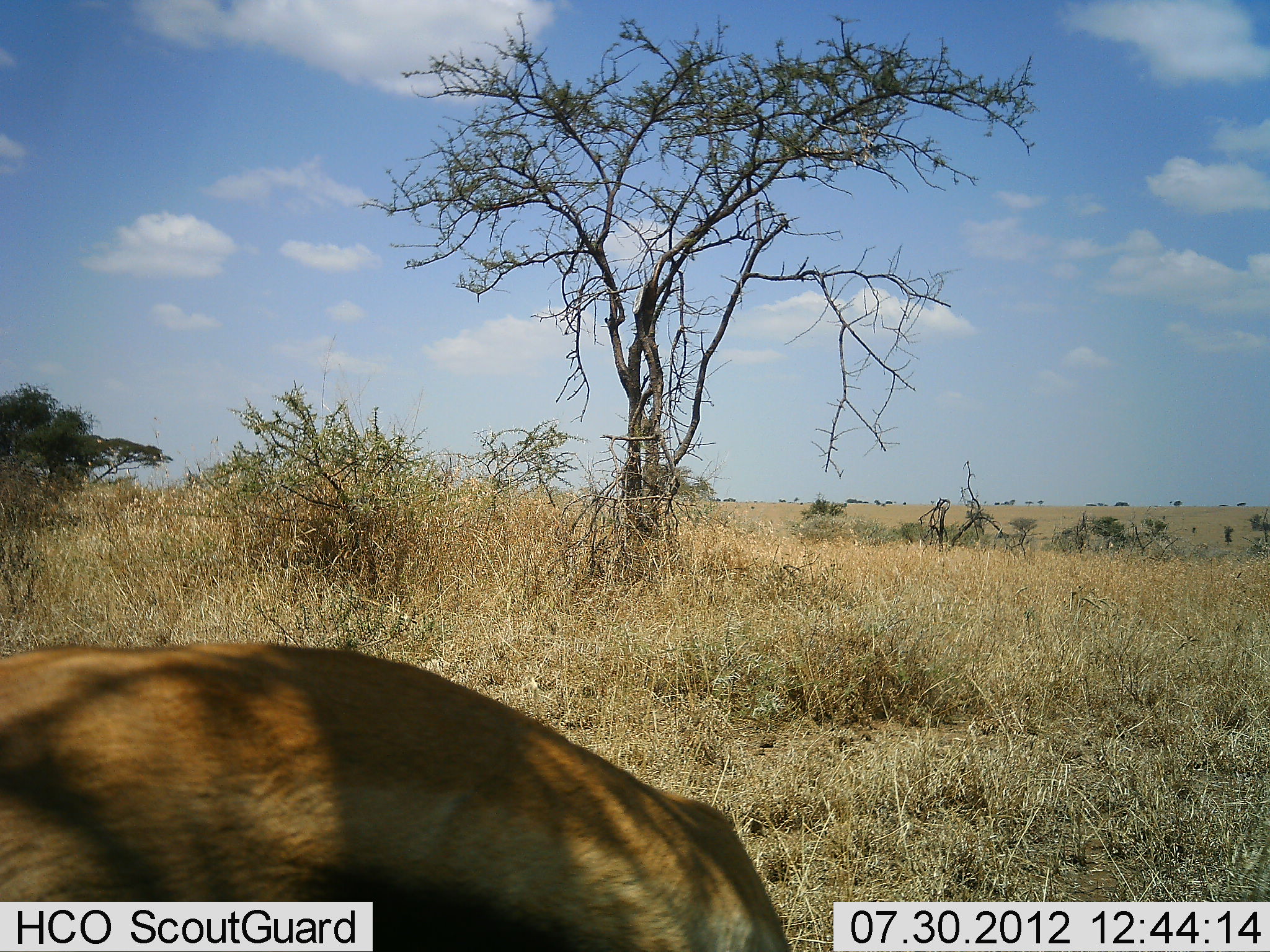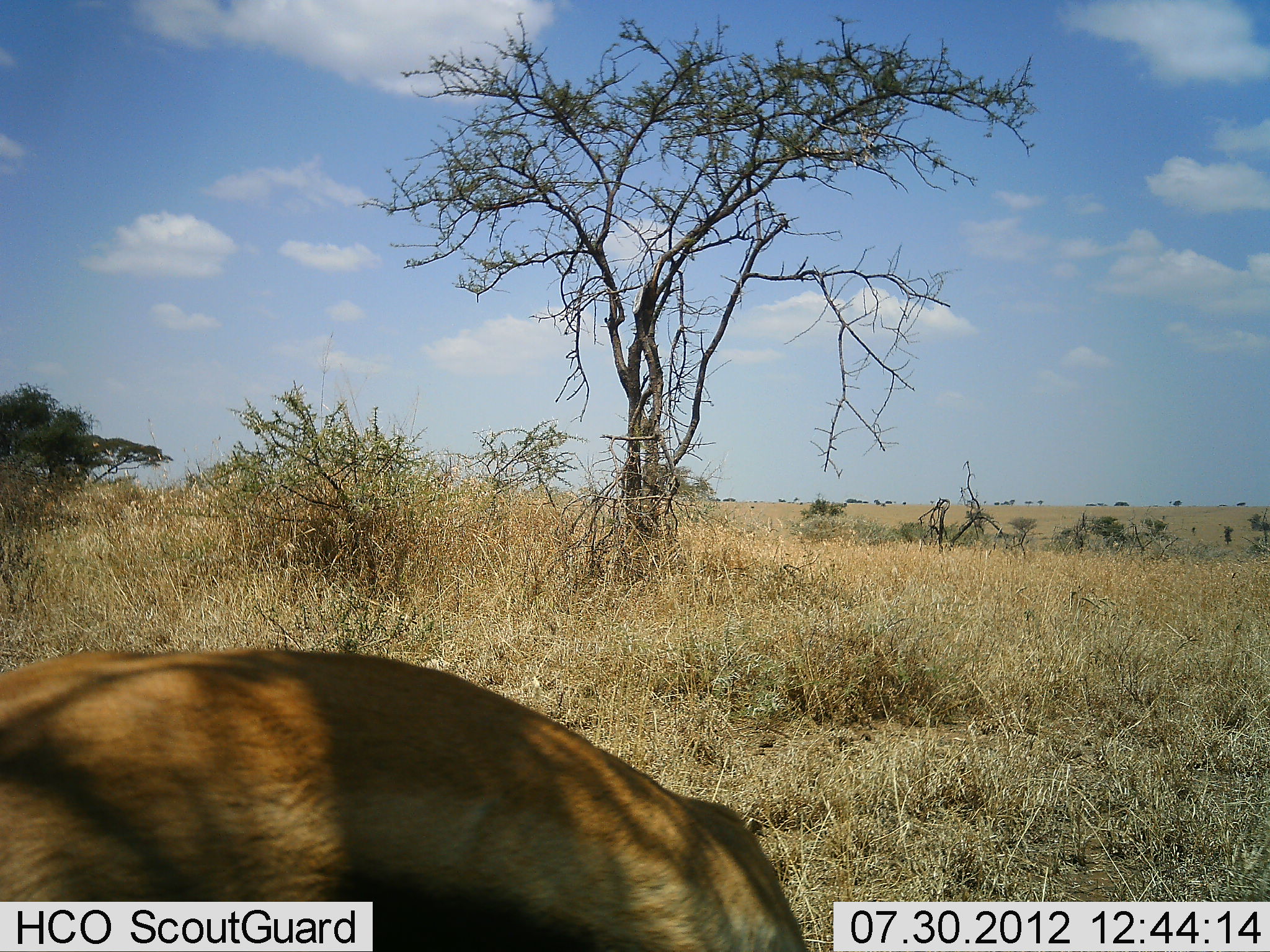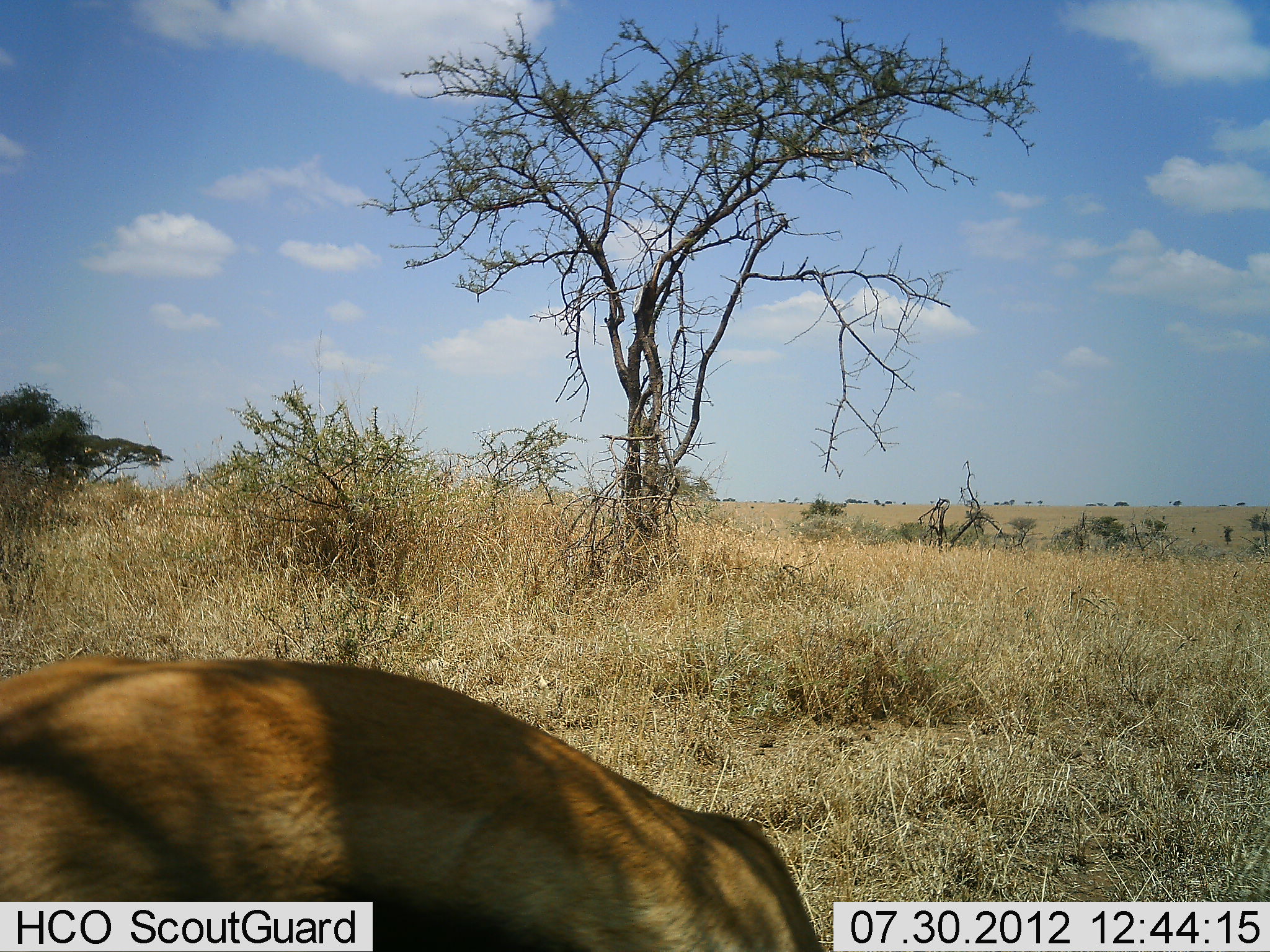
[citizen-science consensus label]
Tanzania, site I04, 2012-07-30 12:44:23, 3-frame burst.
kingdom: Animalia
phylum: Chordata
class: Mammalia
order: Artiodactyla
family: Bovidae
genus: Eudorcas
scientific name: Eudorcas thomsonii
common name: thomson's gazelle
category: gazellethomsons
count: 1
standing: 50%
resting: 0%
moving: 0%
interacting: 0%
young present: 0%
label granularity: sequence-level